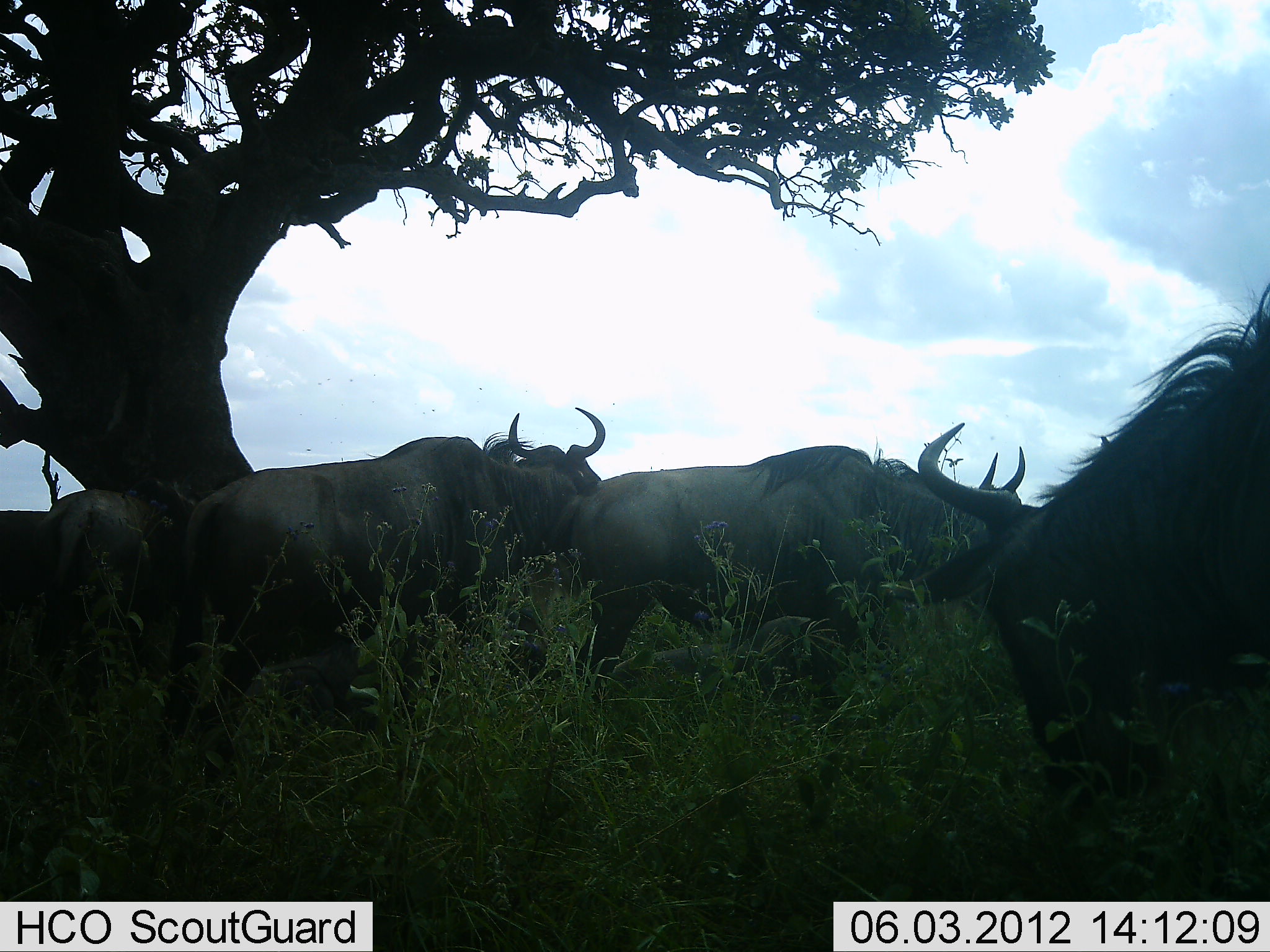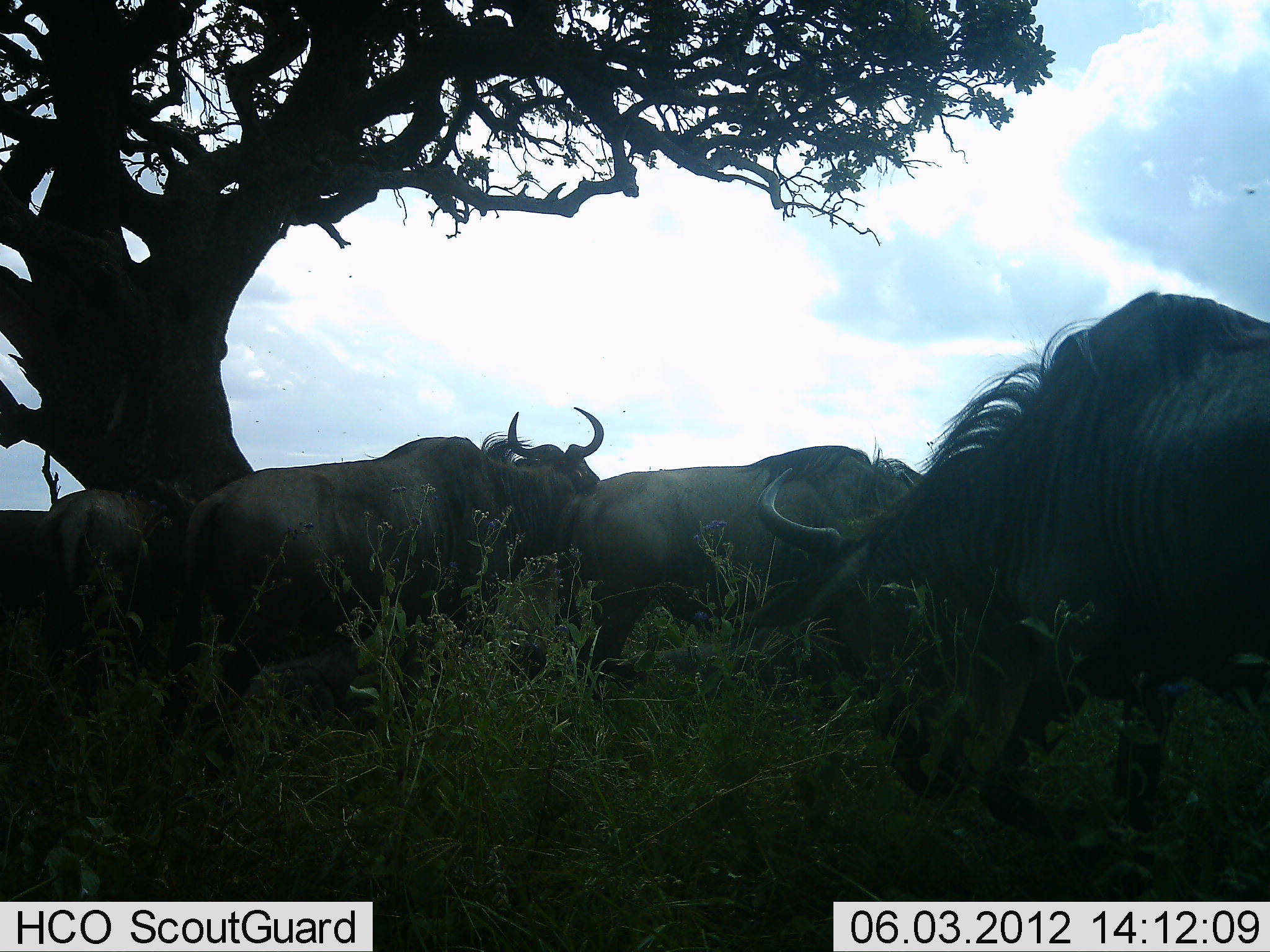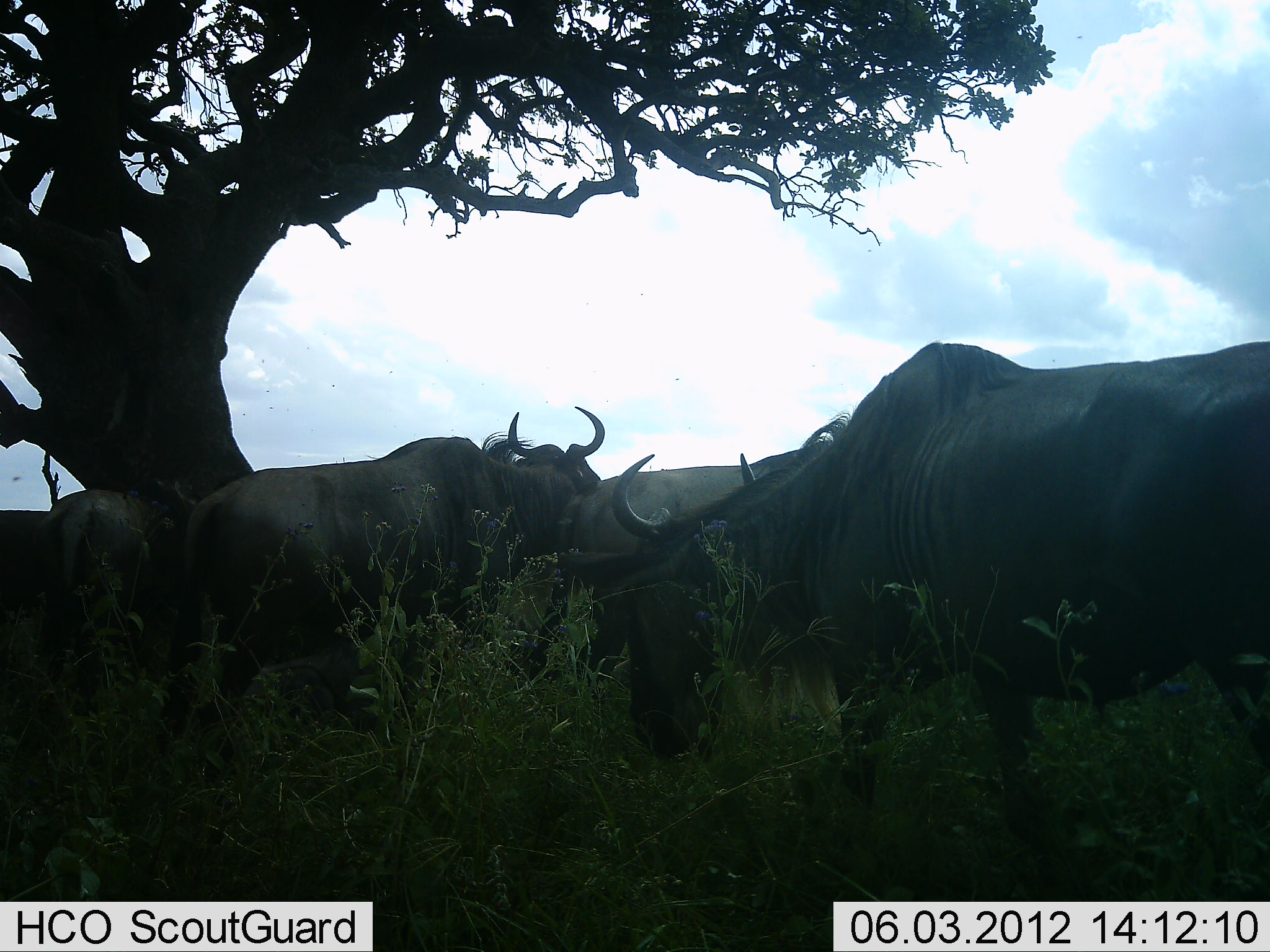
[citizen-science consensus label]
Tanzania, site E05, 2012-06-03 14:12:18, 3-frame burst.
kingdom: Animalia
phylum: Chordata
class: Mammalia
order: Artiodactyla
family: Bovidae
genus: Connochaetes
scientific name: Connochaetes taurinus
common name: blue wildebeest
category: wildebeest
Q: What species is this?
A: Wildebeest (blue wildebeest) (Connochaetes taurinus).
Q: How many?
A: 5.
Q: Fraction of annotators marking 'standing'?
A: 60%.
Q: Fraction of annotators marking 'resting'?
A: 30%.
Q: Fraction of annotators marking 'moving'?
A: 60%.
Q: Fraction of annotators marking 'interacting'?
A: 0%.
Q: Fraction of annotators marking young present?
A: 0%.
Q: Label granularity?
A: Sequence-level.